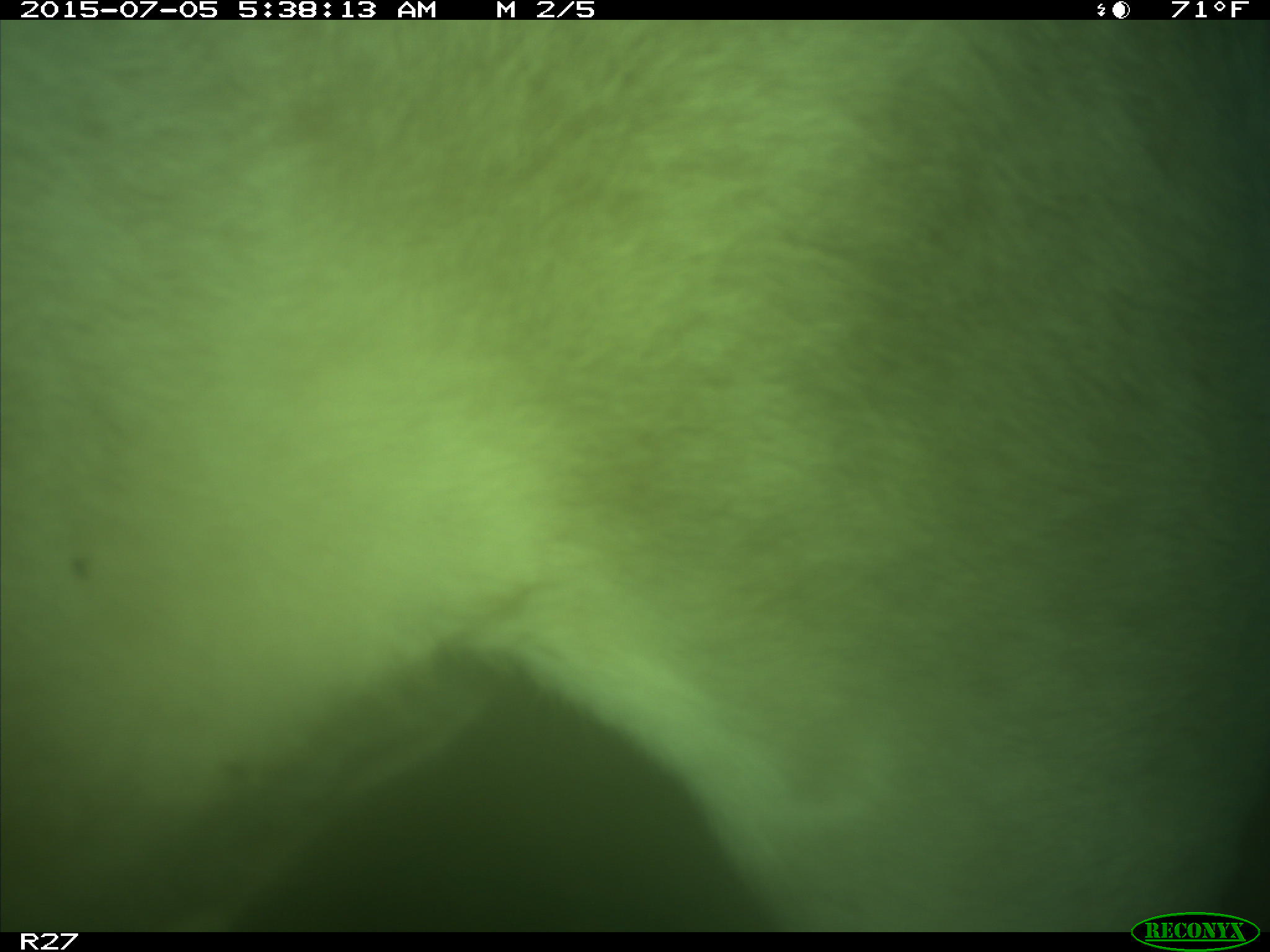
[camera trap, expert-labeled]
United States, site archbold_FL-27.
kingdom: Animalia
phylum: Chordata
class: Mammalia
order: Artiodactyla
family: Bovidae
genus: Bos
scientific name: Bos taurus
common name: domestic cow